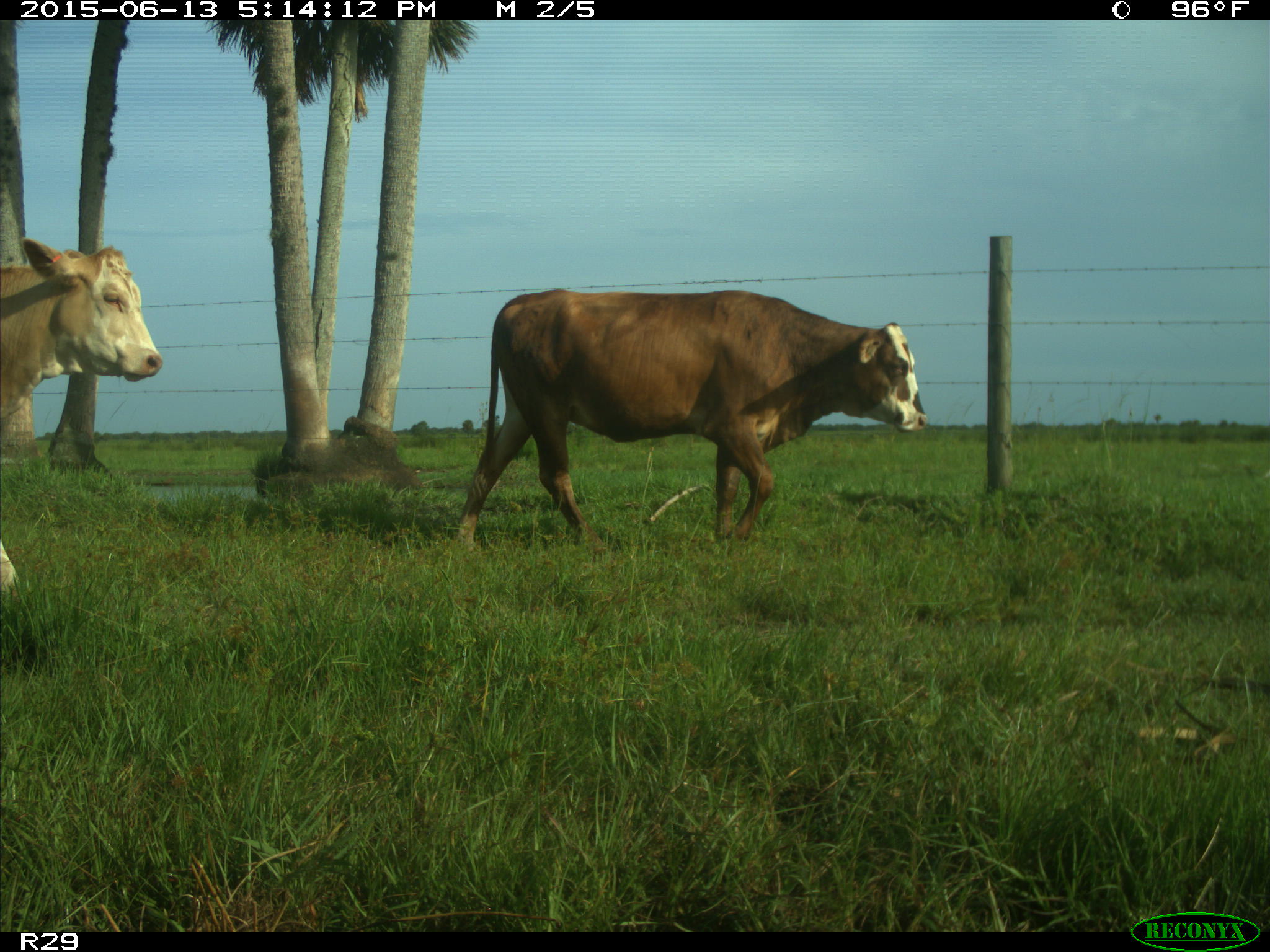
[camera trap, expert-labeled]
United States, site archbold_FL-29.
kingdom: Animalia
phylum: Chordata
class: Mammalia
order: Artiodactyla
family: Bovidae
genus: Bos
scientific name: Bos taurus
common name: domestic cow